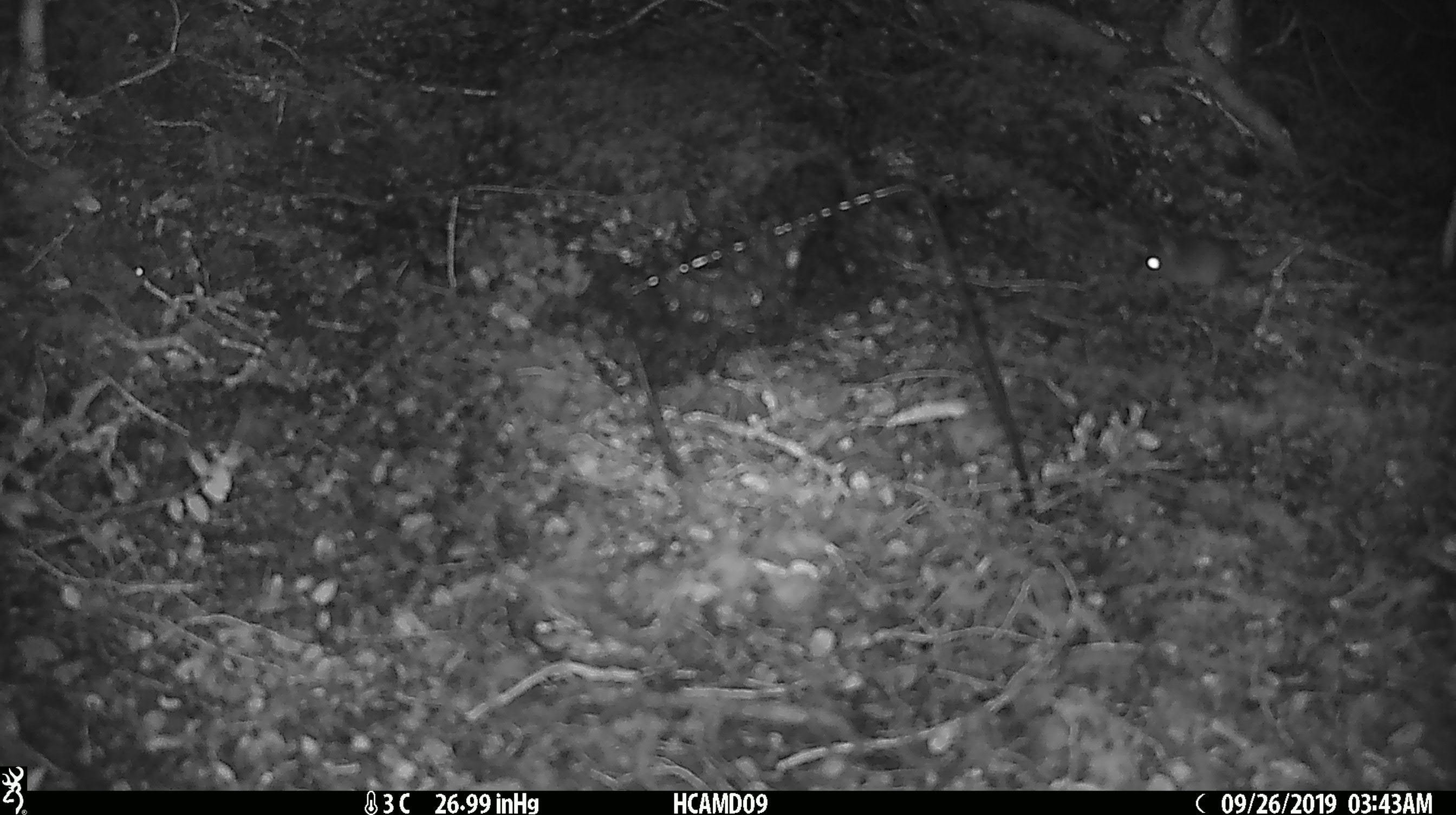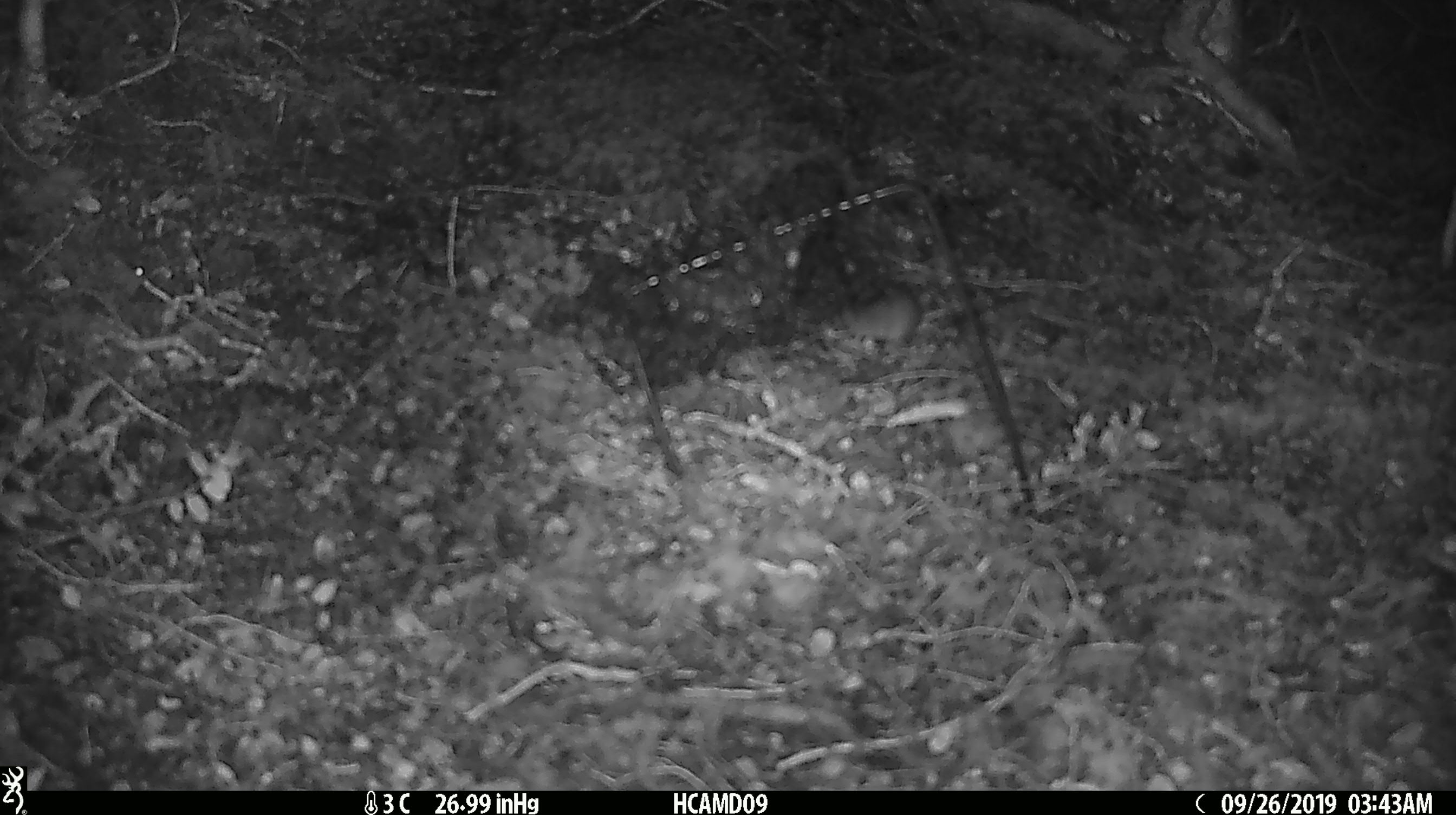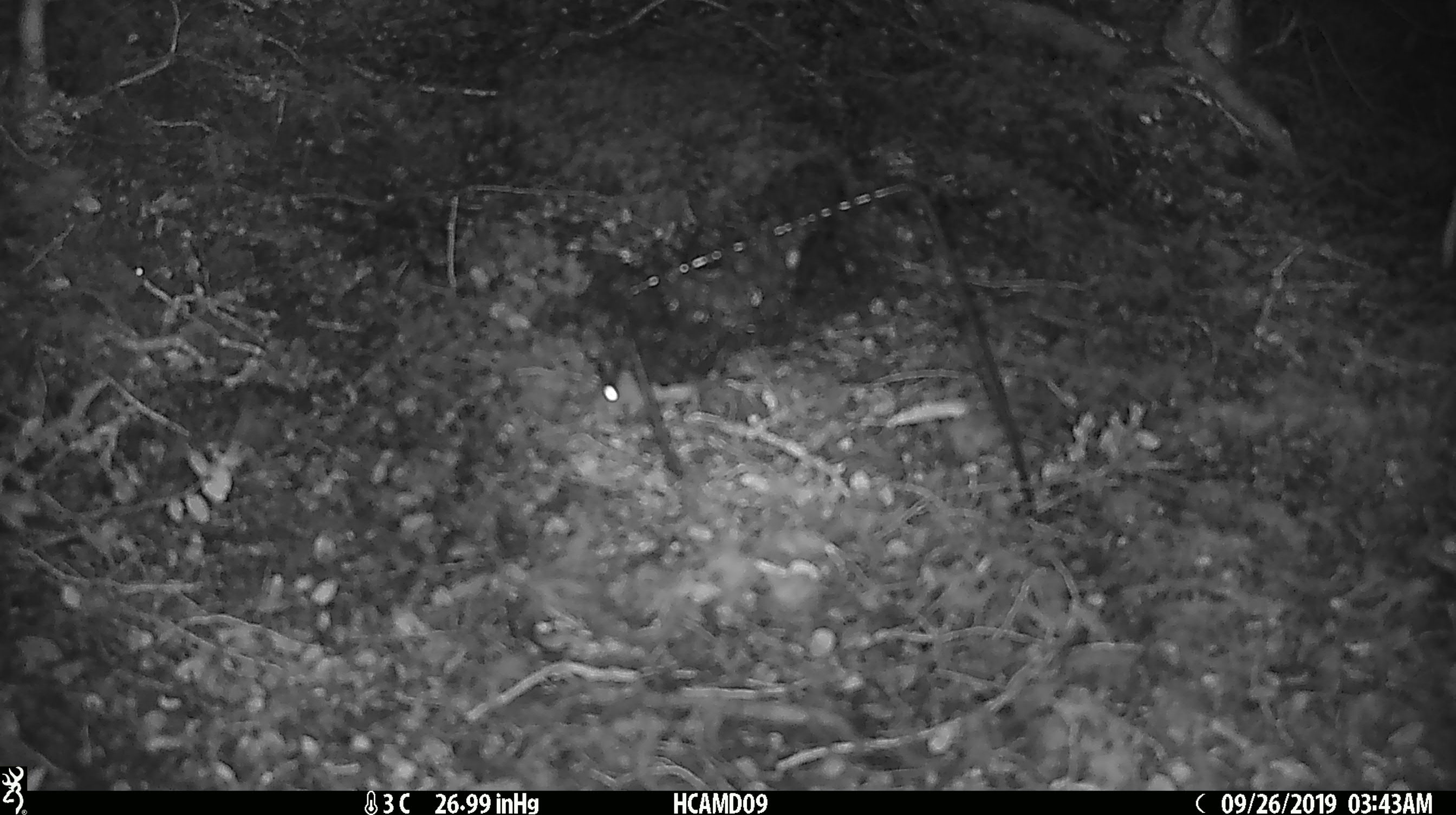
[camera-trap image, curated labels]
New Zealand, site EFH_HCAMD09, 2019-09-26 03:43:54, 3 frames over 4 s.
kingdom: Animalia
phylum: Chordata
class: Mammalia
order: Rodentia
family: Muridae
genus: Mus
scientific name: Mus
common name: mouse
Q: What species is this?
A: Mouse (Mus).